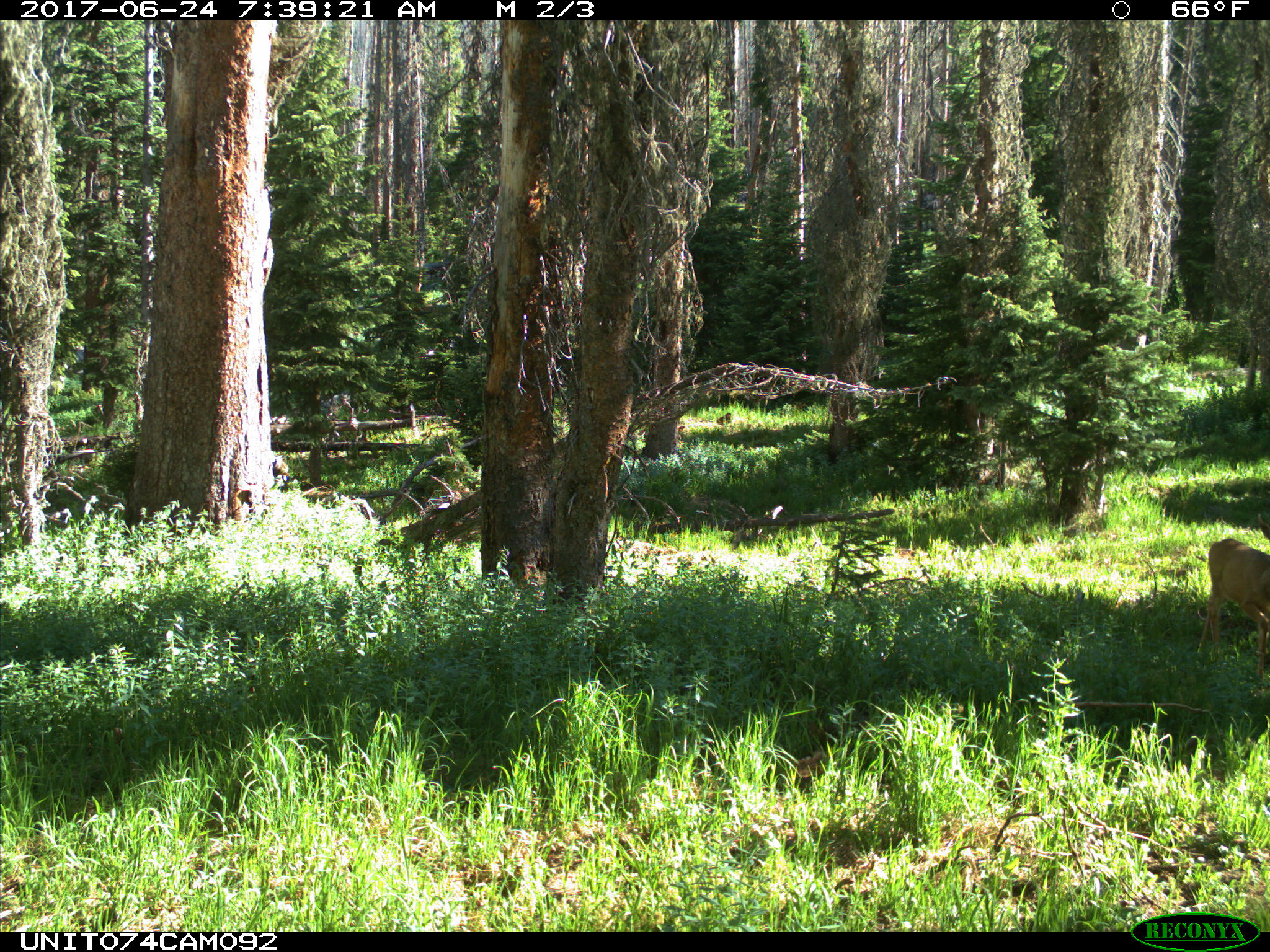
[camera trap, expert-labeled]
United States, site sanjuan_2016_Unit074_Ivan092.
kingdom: Animalia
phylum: Chordata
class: Mammalia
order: Artiodactyla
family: Cervidae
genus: Odocoileus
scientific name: Odocoileus hemionus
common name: mule deer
Odocoileus hemionus (mule deer).